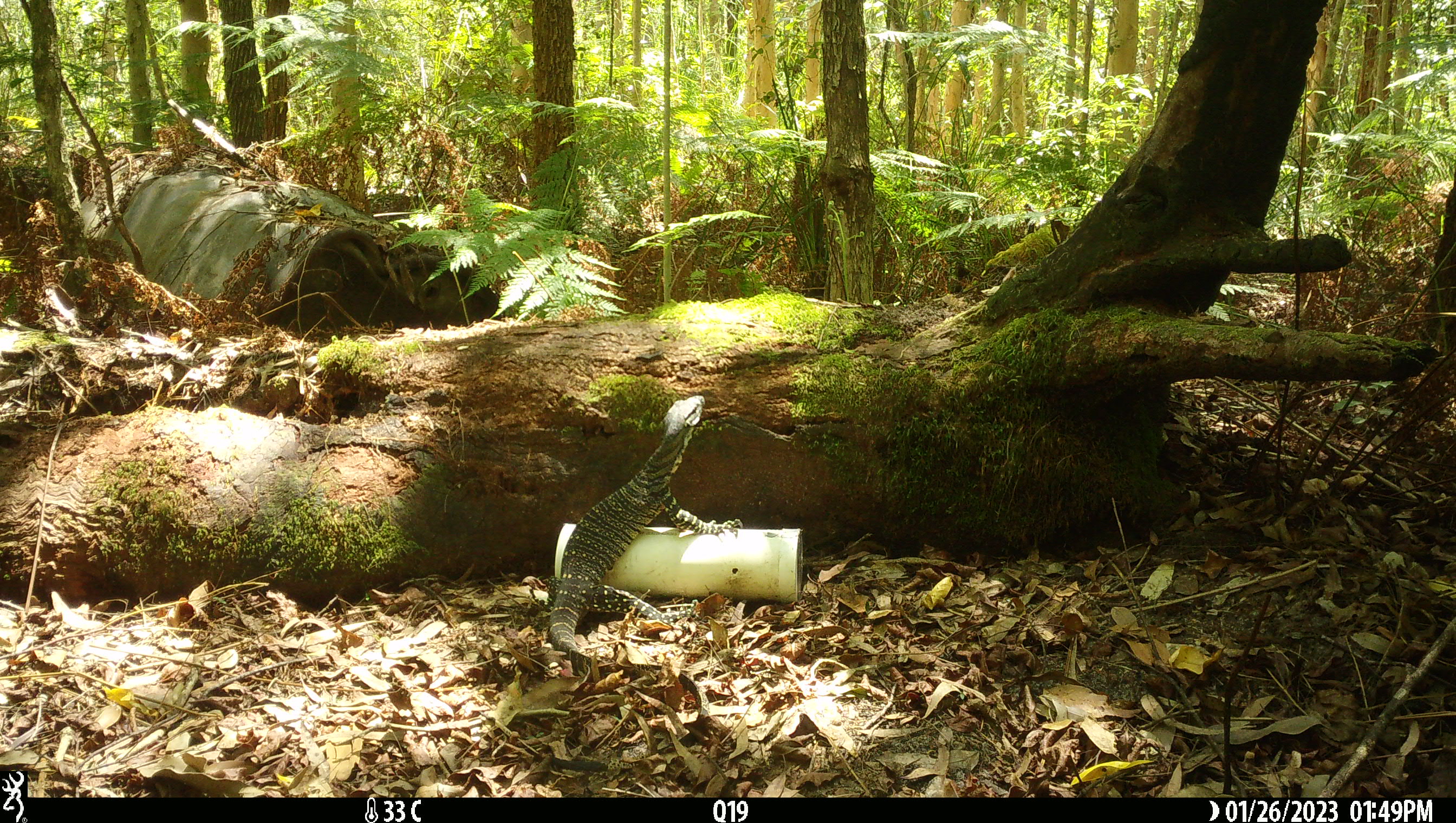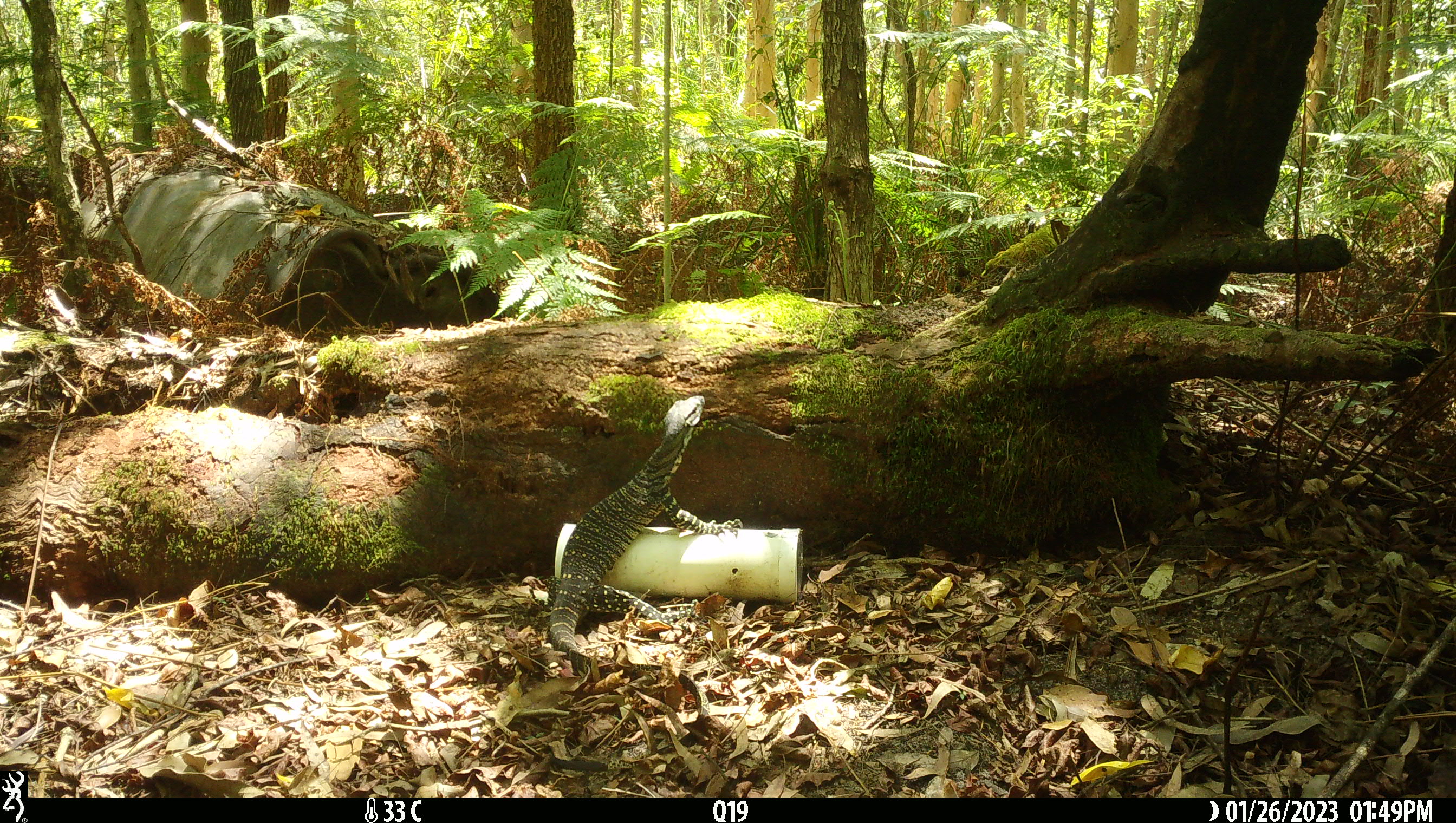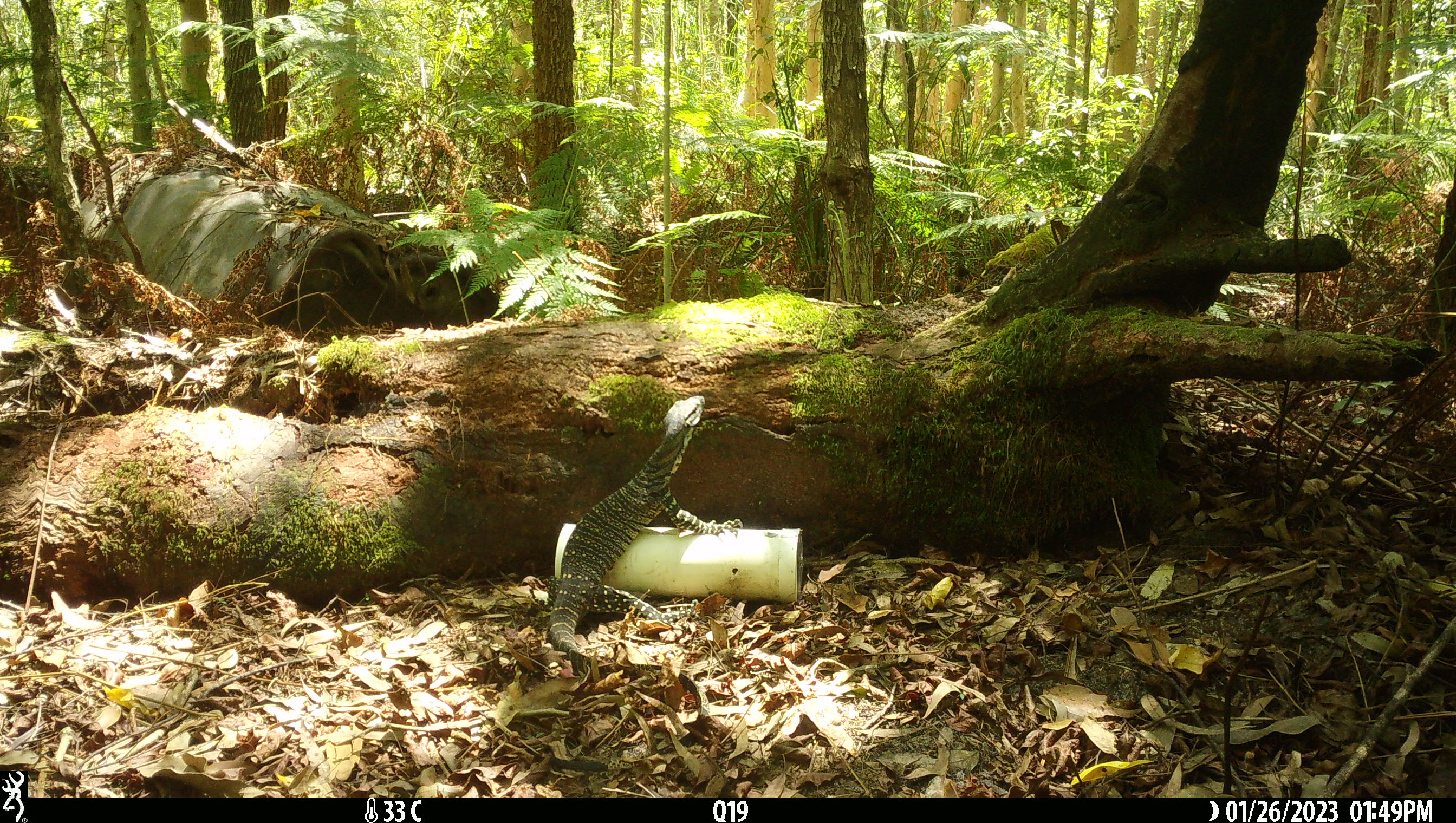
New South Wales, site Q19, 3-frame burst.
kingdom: Animalia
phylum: Chordata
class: Reptilia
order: Squamata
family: Varanidae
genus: Varanus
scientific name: Varanus varius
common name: lace monitor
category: goanna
Goanna (lace monitor) (Varanus varius).